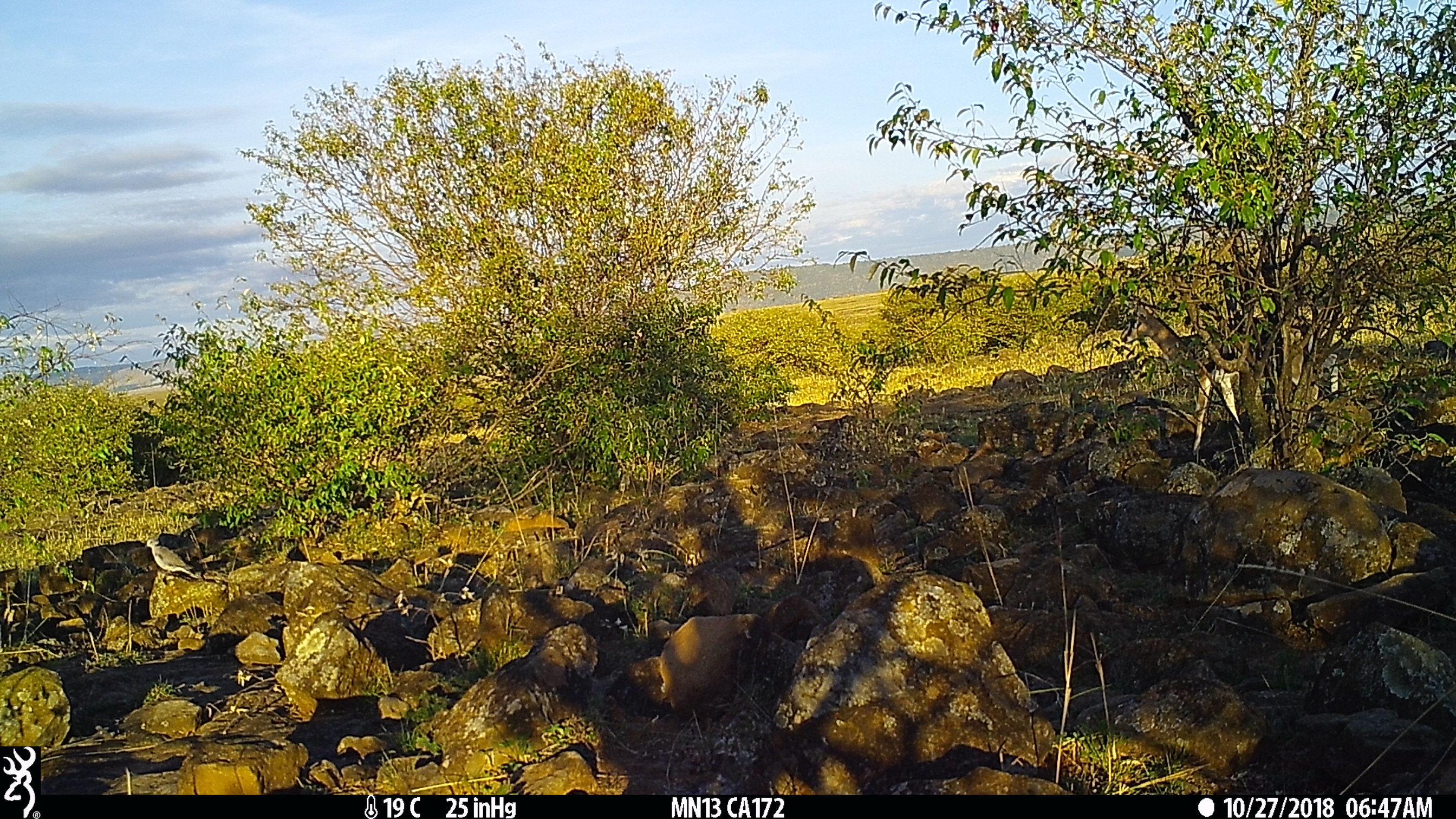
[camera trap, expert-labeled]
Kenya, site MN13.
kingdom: Animalia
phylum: Chordata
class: Mammalia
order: Artiodactyla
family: Bovidae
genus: Eudorcas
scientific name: Eudorcas thomsonii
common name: thomon's gazelle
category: gazelle thomsons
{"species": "gazelle thomsons (thomon's gazelle) (Eudorcas thomsonii)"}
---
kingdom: Animalia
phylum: Chordata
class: Aves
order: Columbiformes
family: Columbidae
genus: Streptopelia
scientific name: Streptopelia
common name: collared dove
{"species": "collared dove (Streptopelia)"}